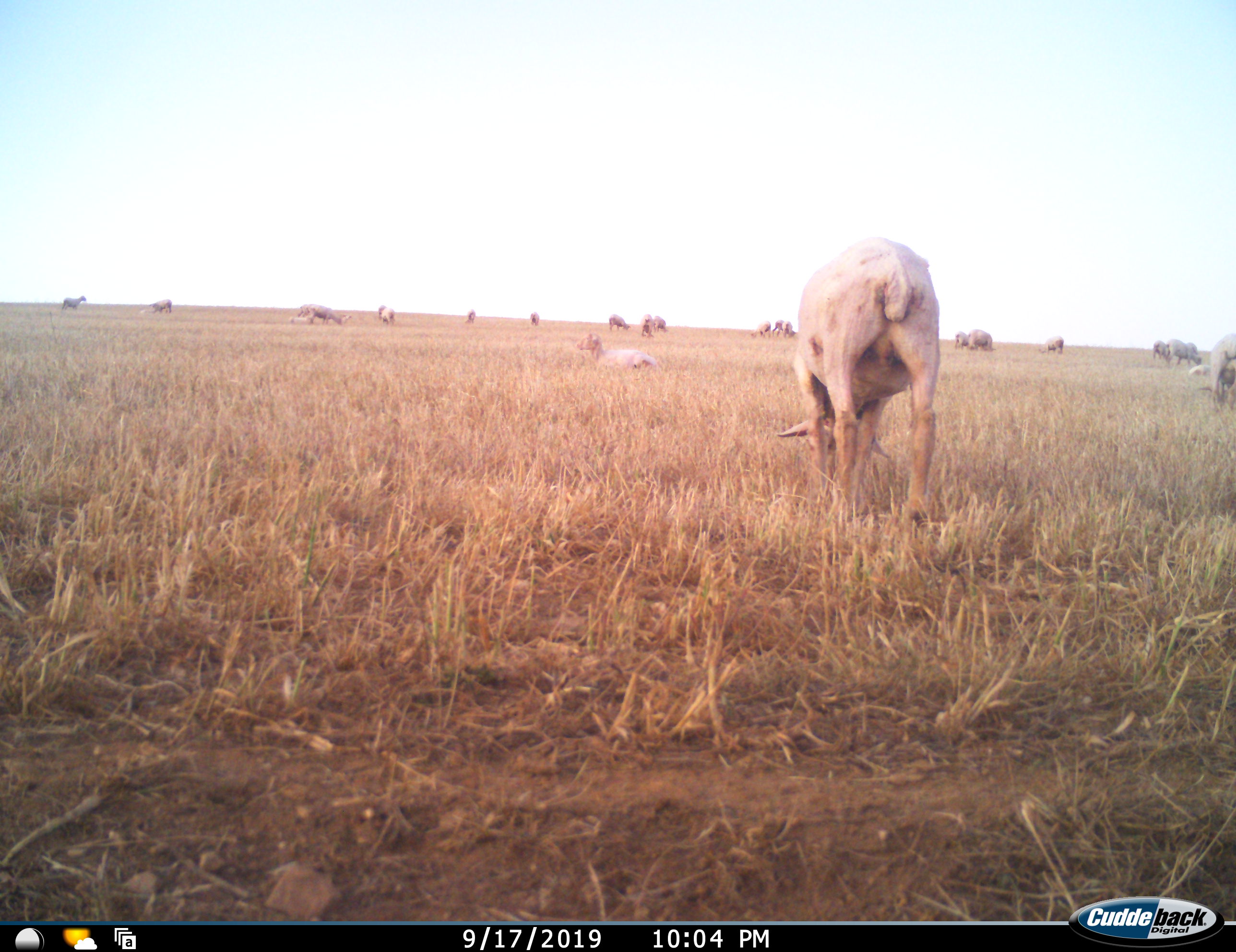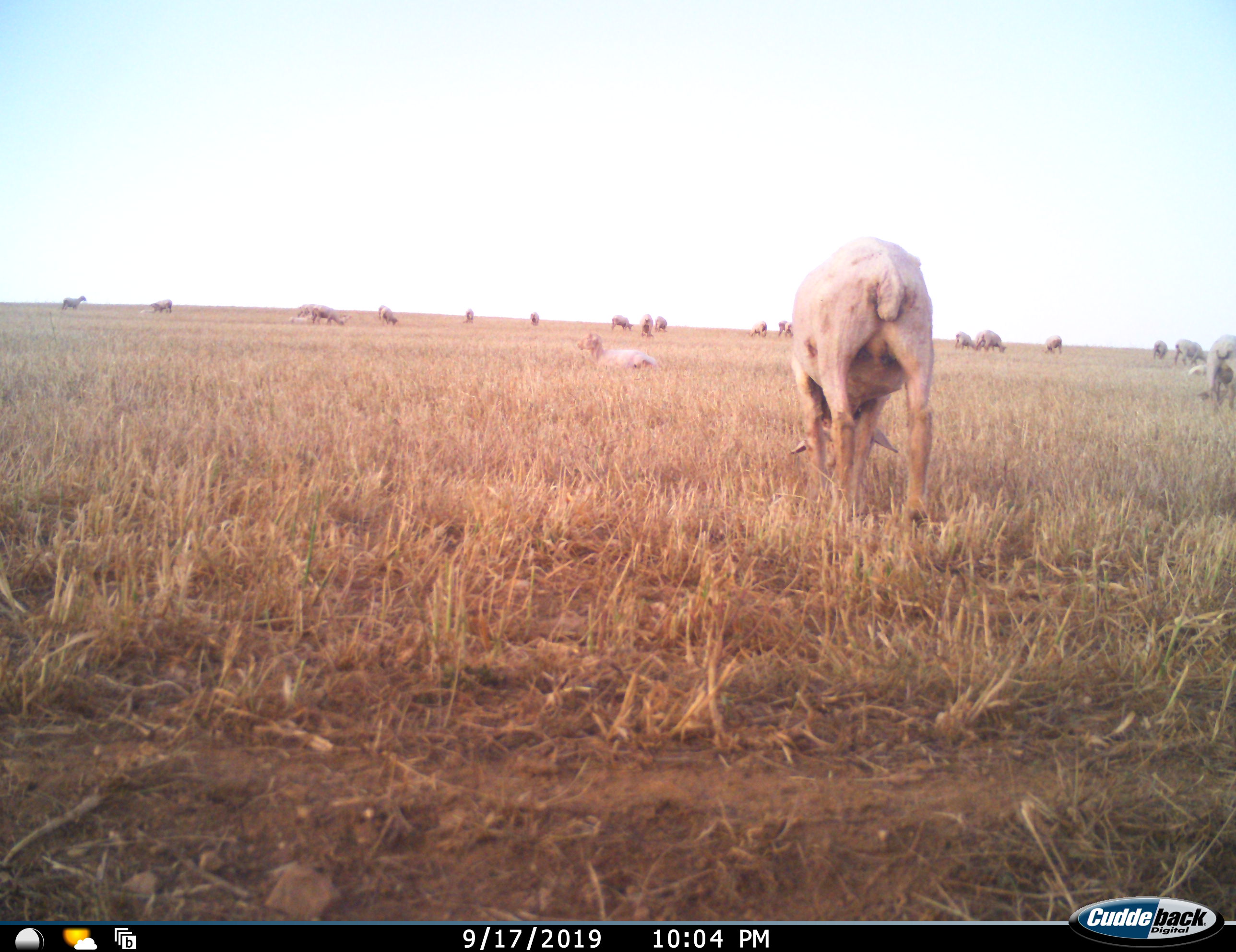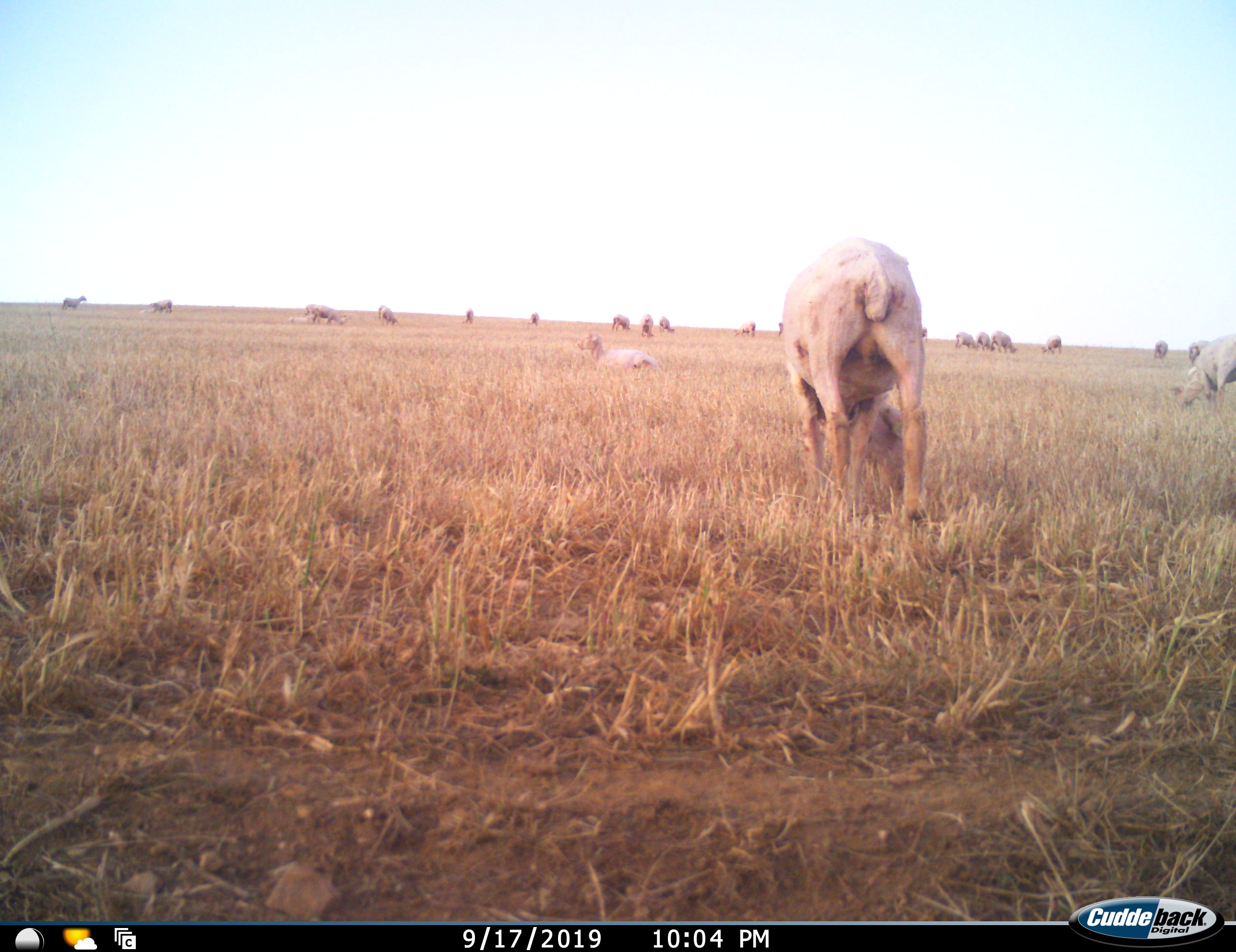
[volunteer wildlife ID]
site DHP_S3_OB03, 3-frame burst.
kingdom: Animalia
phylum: Chordata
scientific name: Vertebrata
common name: domestic animal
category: domesticanimal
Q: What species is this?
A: Domesticanimal (domestic animal) (Vertebrata).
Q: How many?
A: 11-50.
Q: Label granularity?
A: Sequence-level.